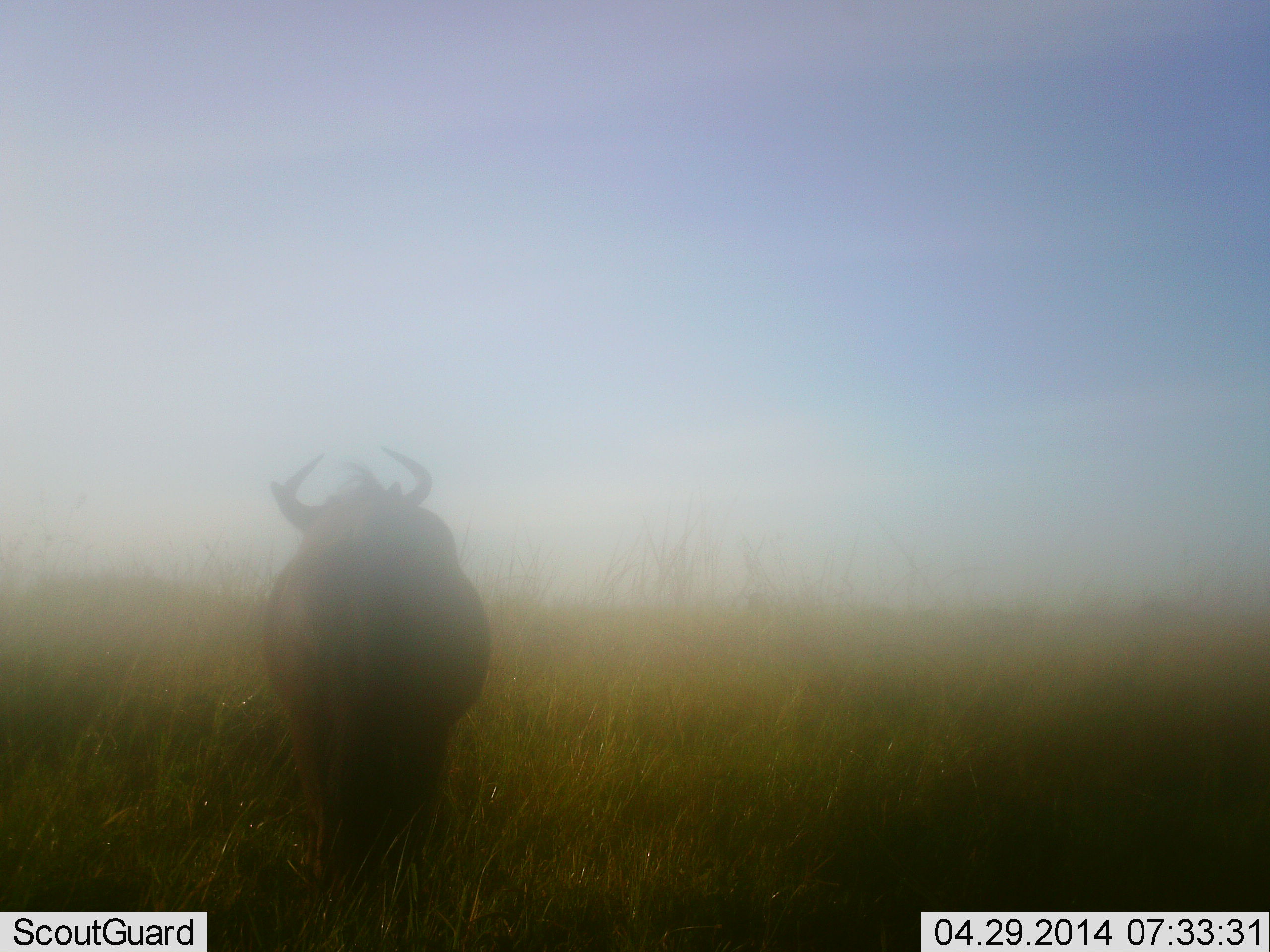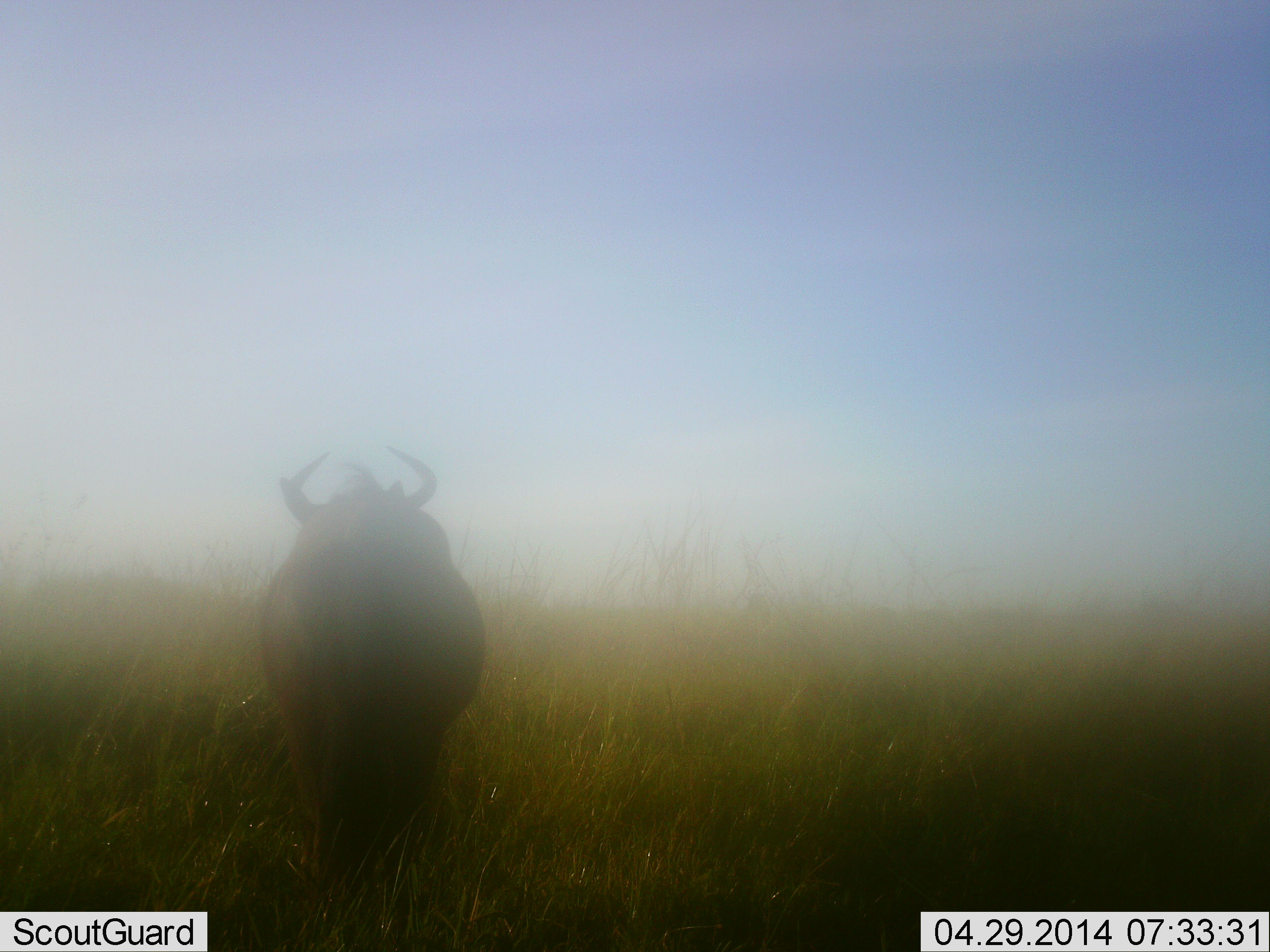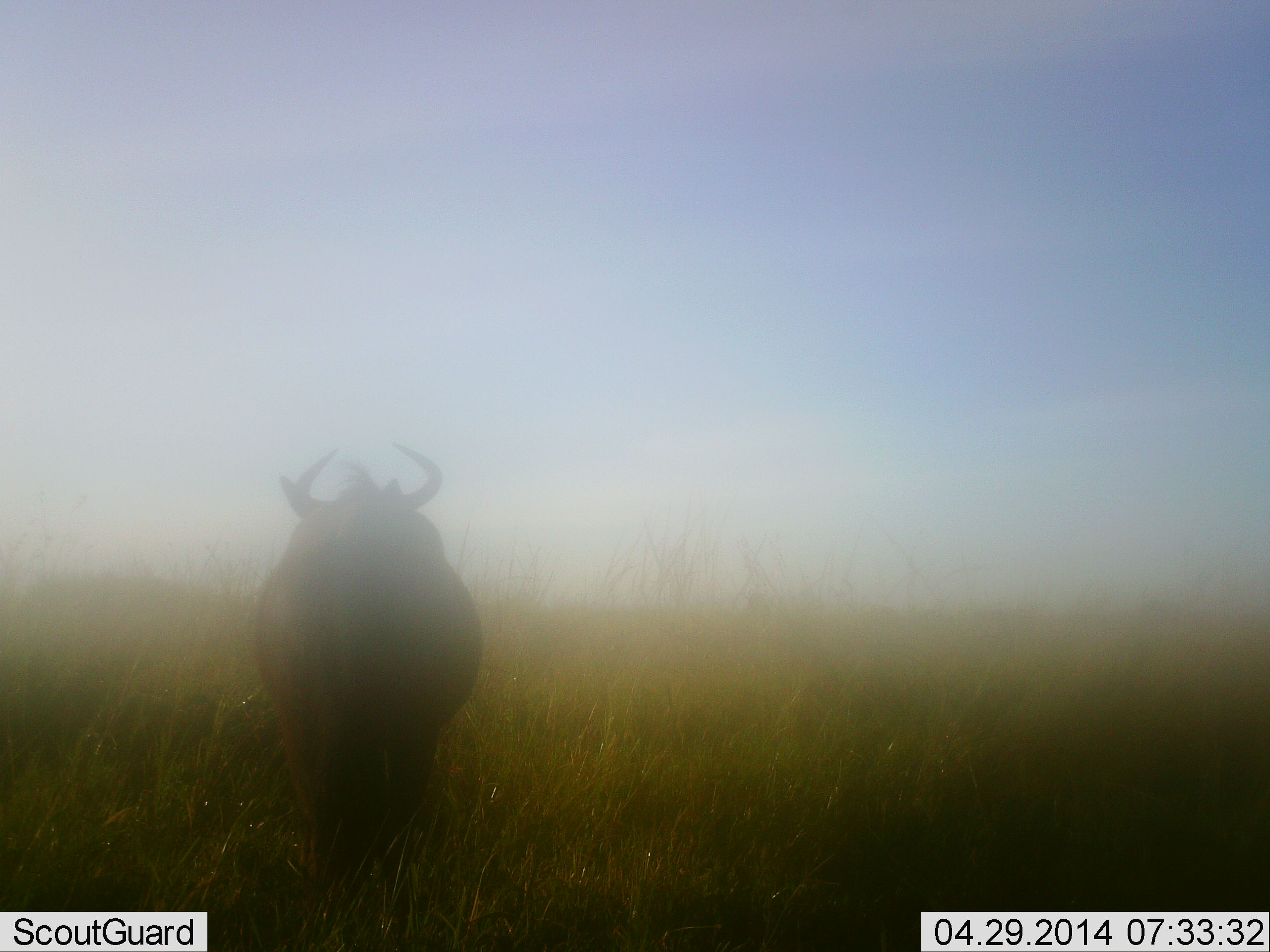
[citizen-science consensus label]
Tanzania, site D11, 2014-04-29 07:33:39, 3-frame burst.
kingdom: Animalia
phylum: Chordata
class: Mammalia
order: Artiodactyla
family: Bovidae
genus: Connochaetes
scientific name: Connochaetes taurinus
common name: blue wildebeest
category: wildebeest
Wildebeest (blue wildebeest) (Connochaetes taurinus), count 1. Behavior (volunteer vote fractions): standing 100%, resting 0%, moving 0%, interacting 0%. Young present (vote fraction): 0%. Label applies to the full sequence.